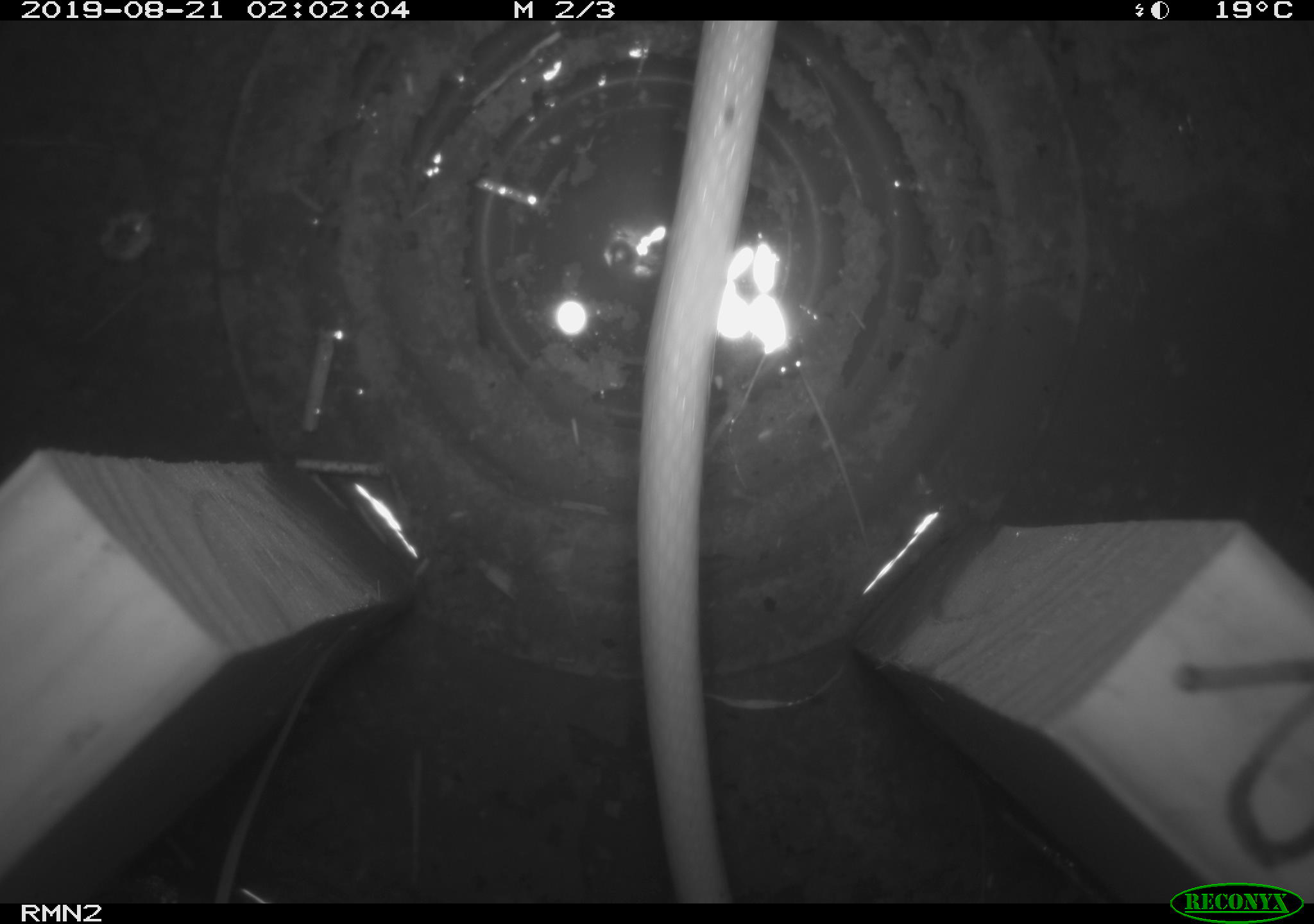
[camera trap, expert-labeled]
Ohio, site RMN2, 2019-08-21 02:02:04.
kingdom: Animalia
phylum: Chordata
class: Mammalia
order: Didelphimorphia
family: Didelphidae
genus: Didelphis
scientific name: Didelphis virginiana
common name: virginia opossum